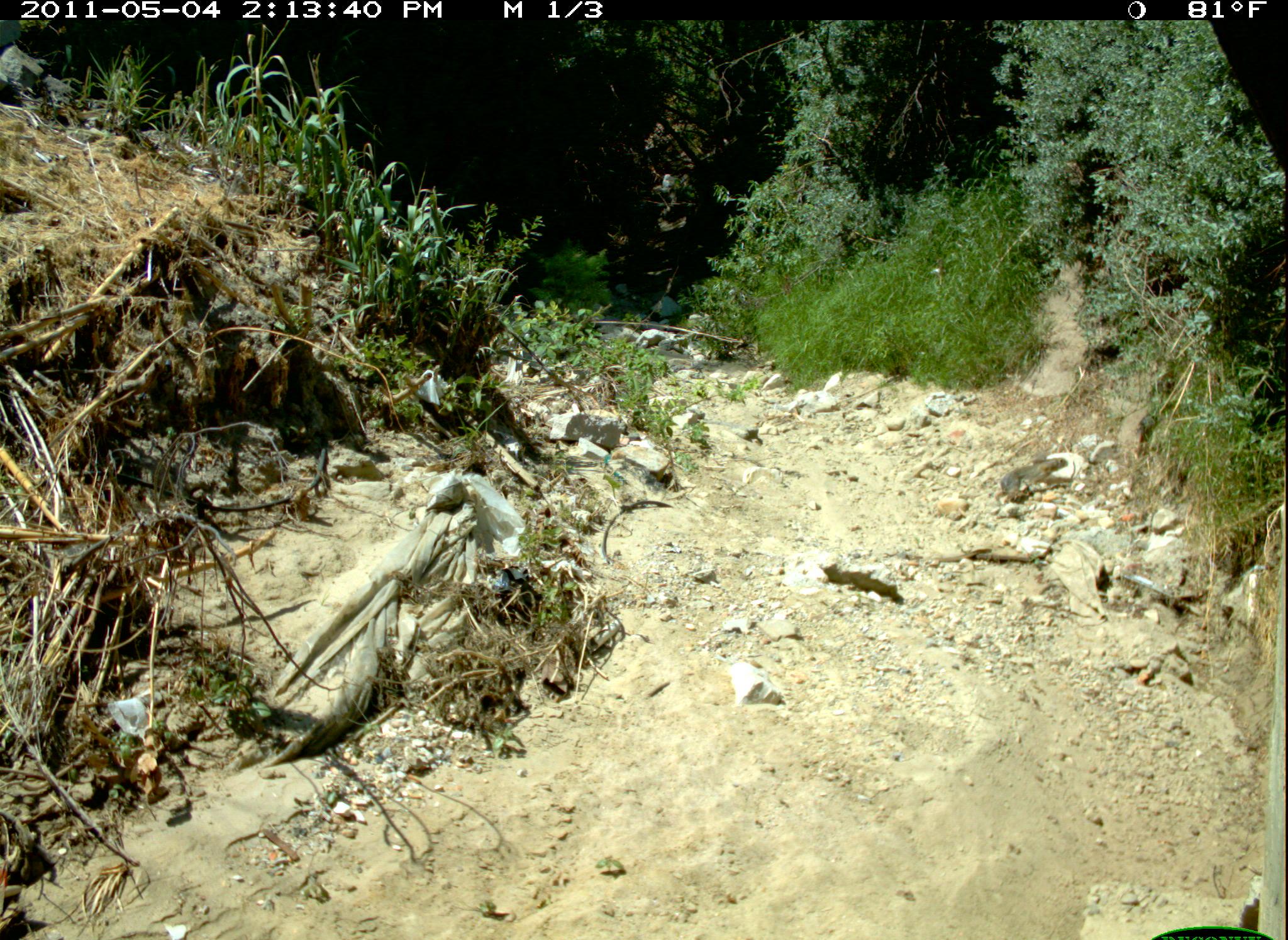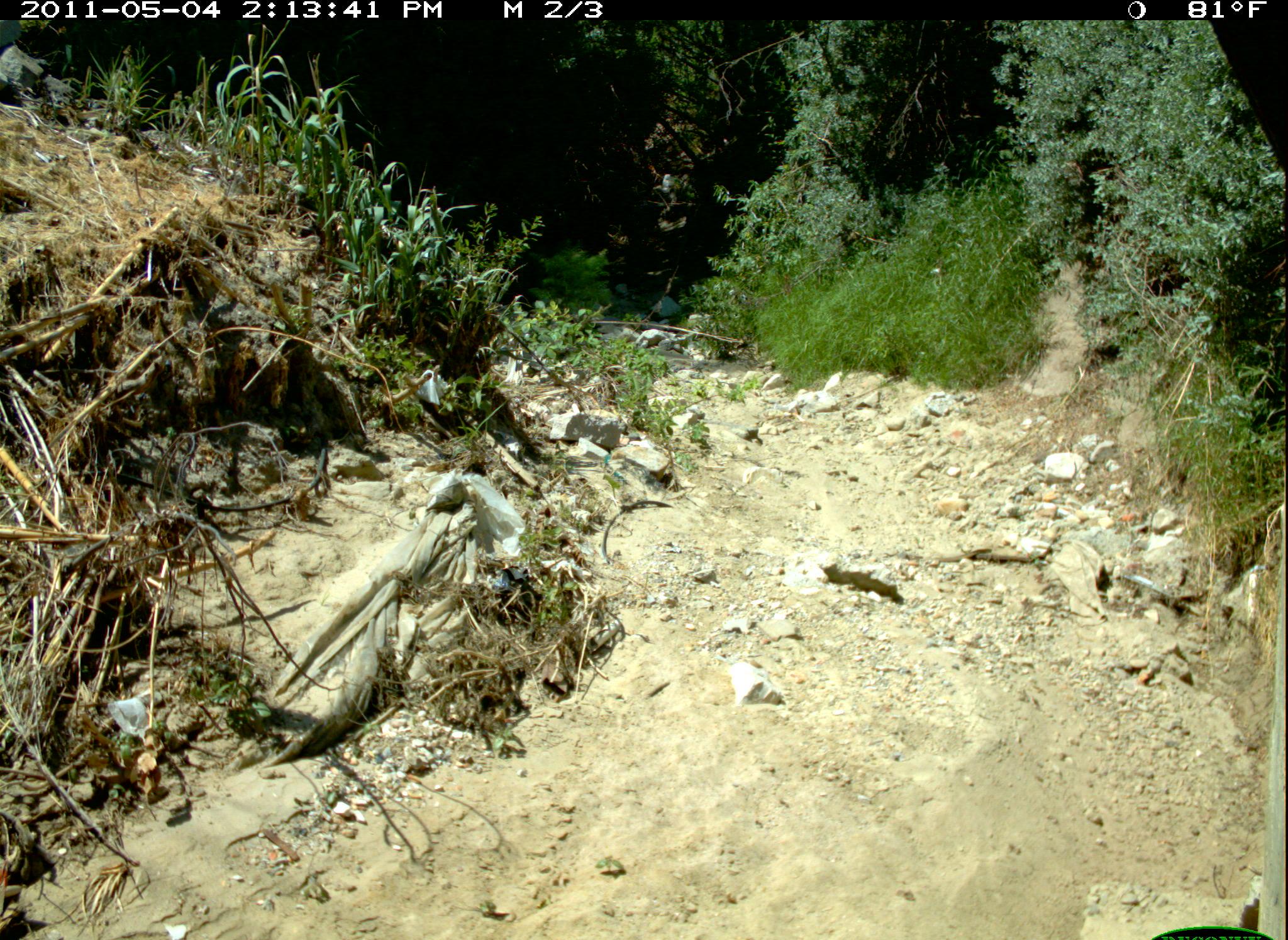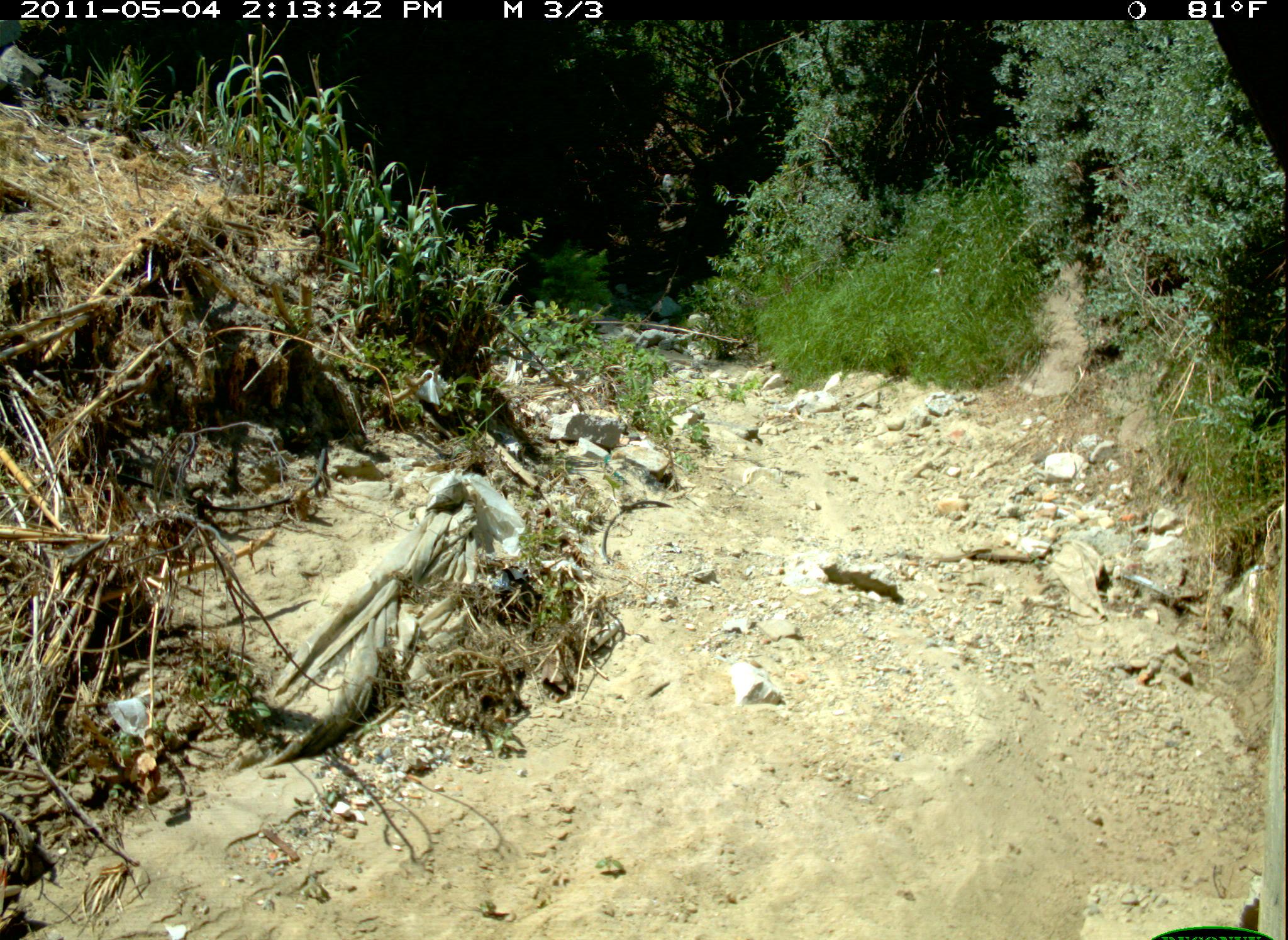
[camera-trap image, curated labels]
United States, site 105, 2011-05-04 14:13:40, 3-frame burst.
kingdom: Animalia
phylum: Chordata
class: Mammalia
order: Lagomorpha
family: Leporidae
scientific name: Leporidae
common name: rabbits and hares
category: rabbit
Rabbit (rabbits and hares) (Leporidae).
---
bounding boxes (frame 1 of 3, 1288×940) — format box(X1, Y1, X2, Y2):
rabbit: box(997, 433, 1077, 520)